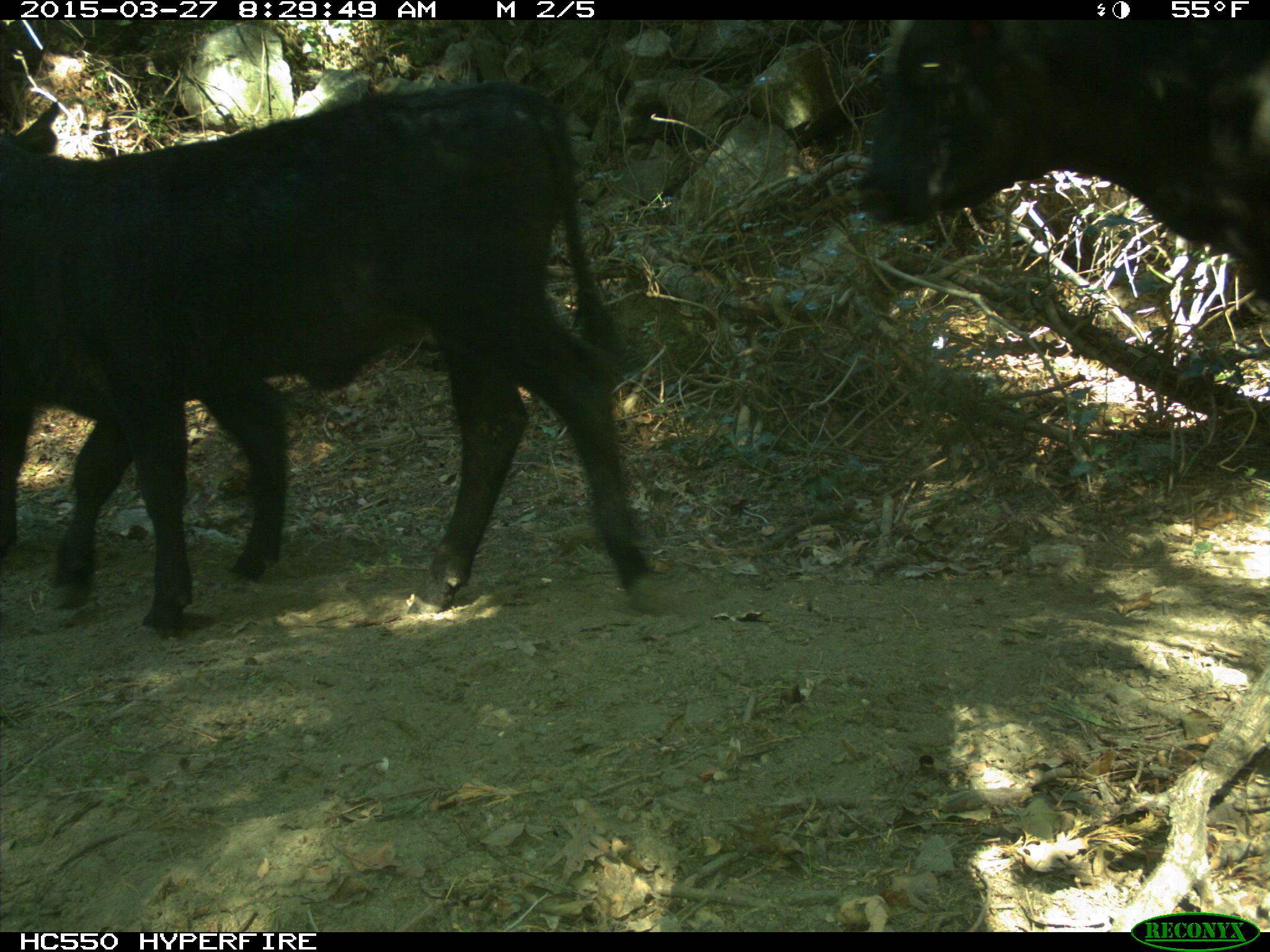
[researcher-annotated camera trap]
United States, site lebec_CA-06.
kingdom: Animalia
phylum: Chordata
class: Mammalia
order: Artiodactyla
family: Bovidae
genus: Bos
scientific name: Bos taurus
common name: domestic cow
Bos taurus (domestic cow).